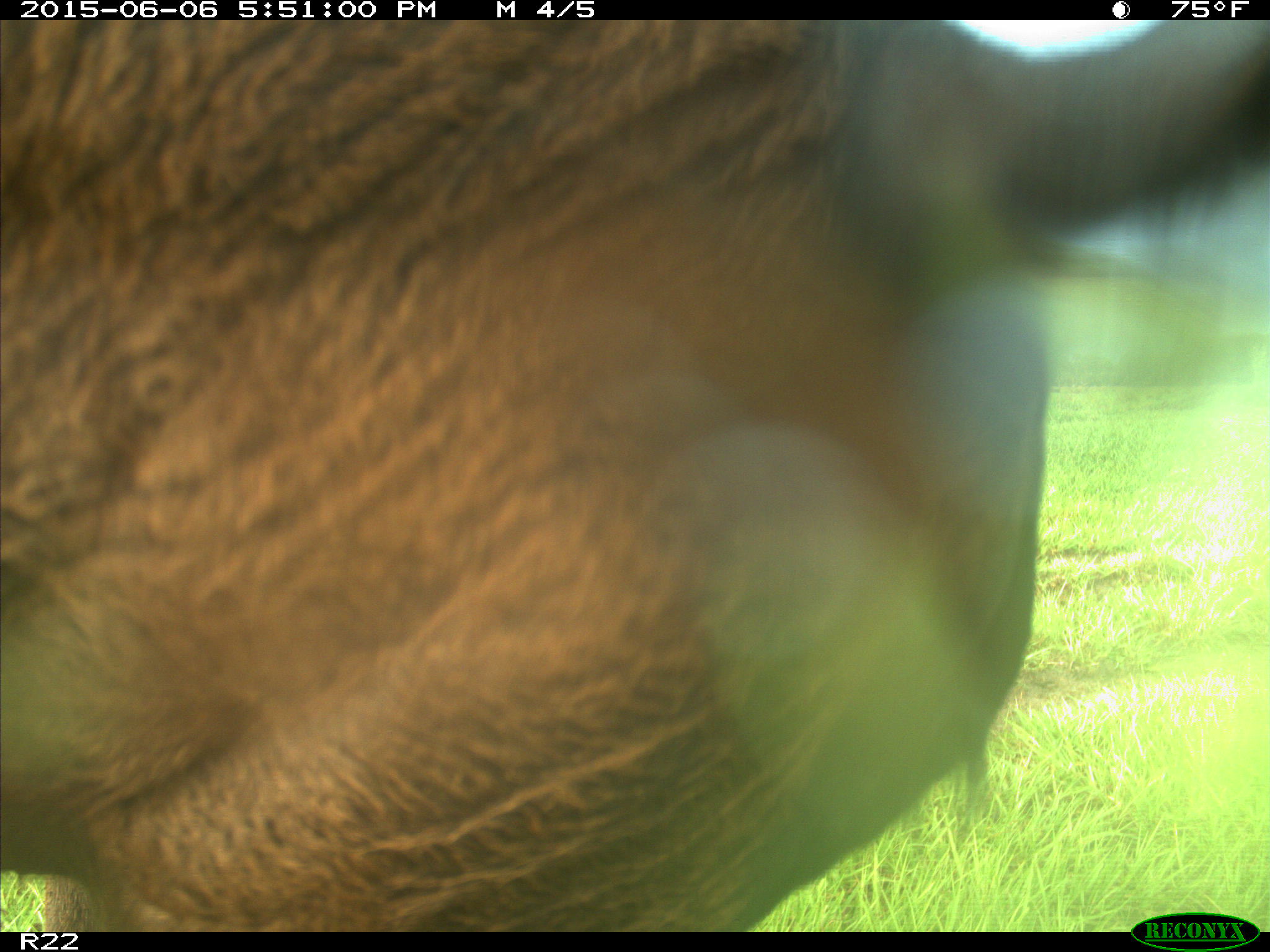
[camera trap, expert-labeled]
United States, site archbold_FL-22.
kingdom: Animalia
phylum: Chordata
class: Mammalia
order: Artiodactyla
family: Bovidae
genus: Bos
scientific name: Bos taurus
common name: domestic cow